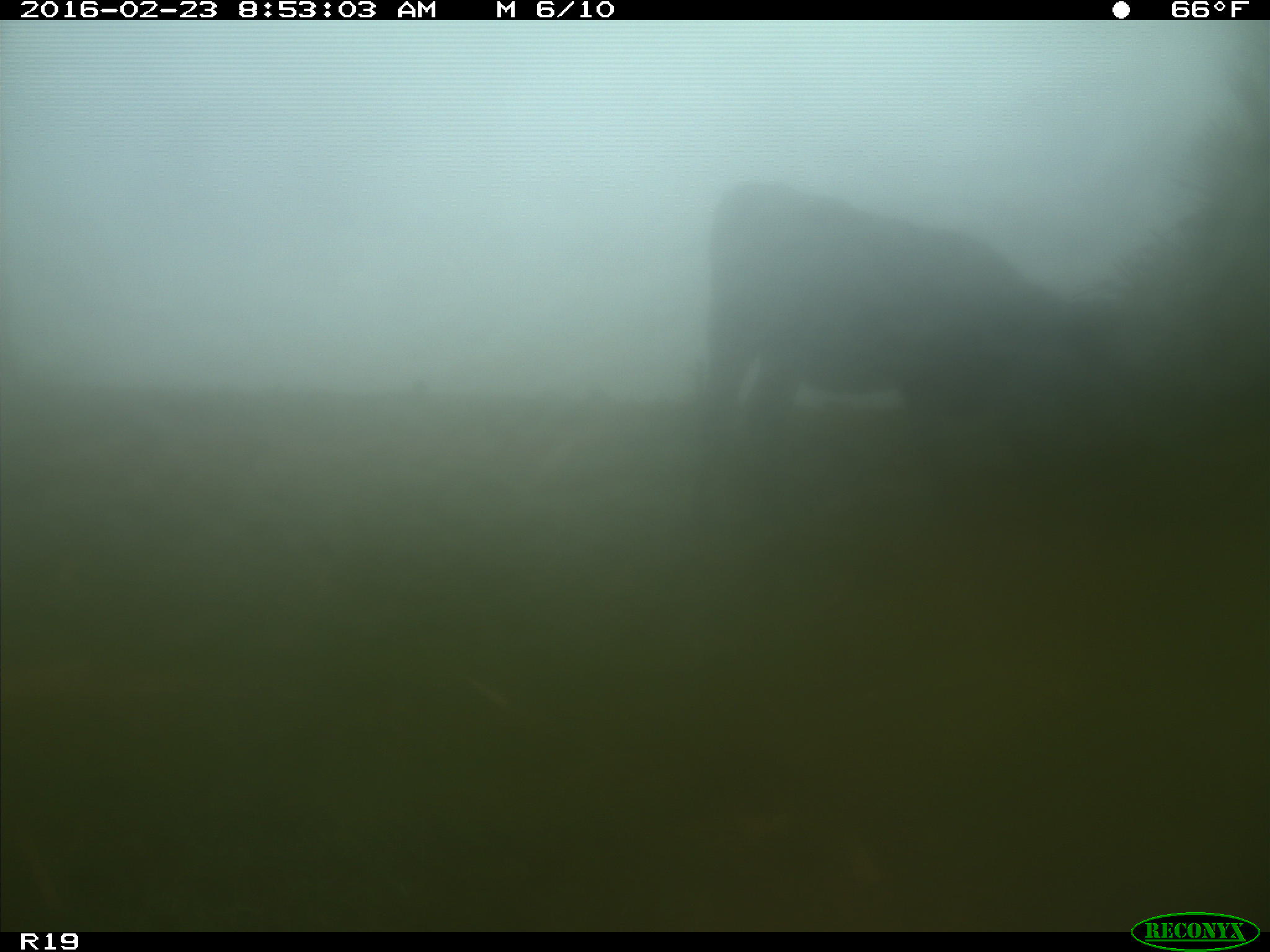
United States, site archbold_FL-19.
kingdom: Animalia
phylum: Chordata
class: Mammalia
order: Artiodactyla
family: Bovidae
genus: Bos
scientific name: Bos taurus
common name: domestic cow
Bos taurus (domestic cow).